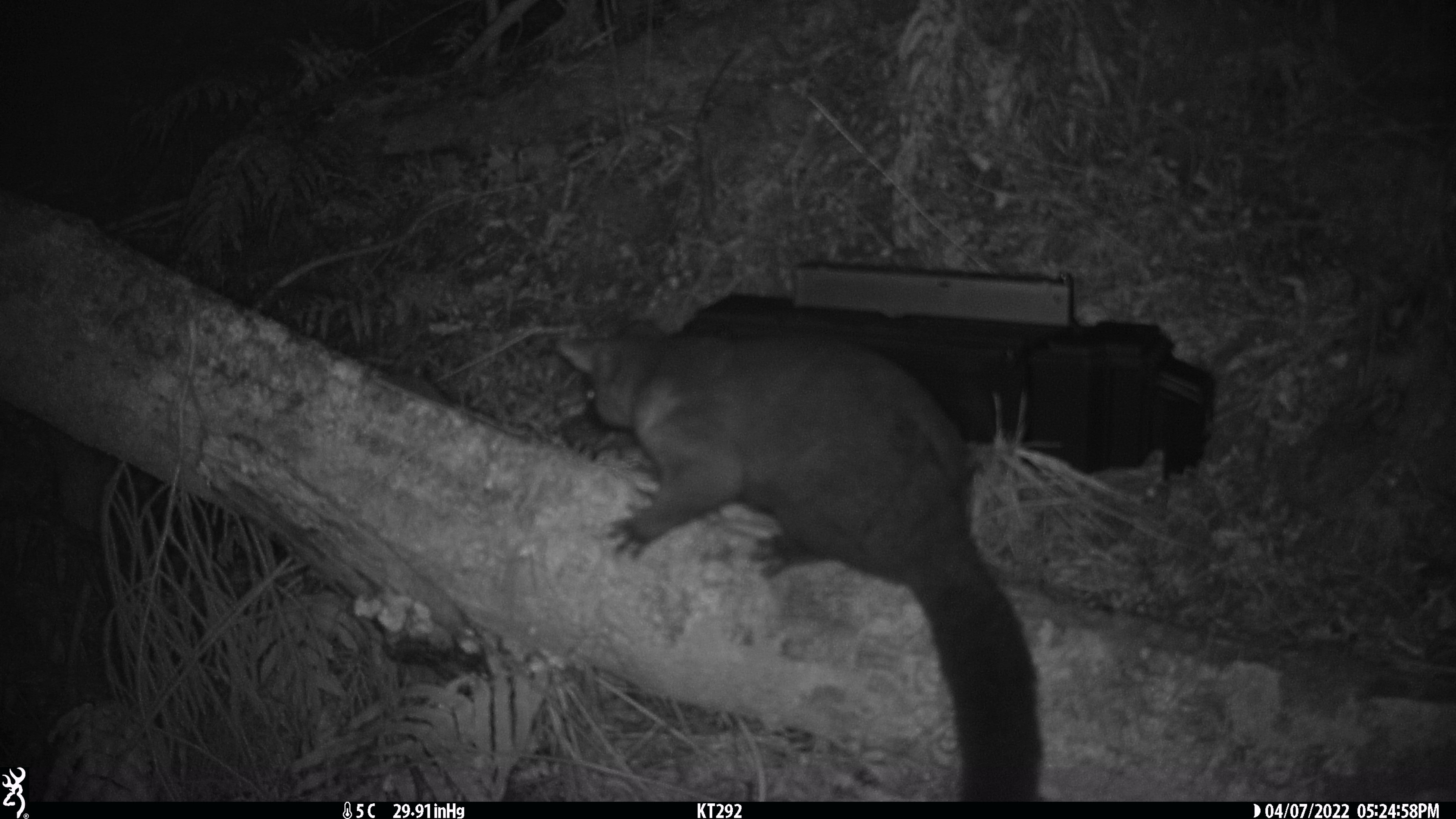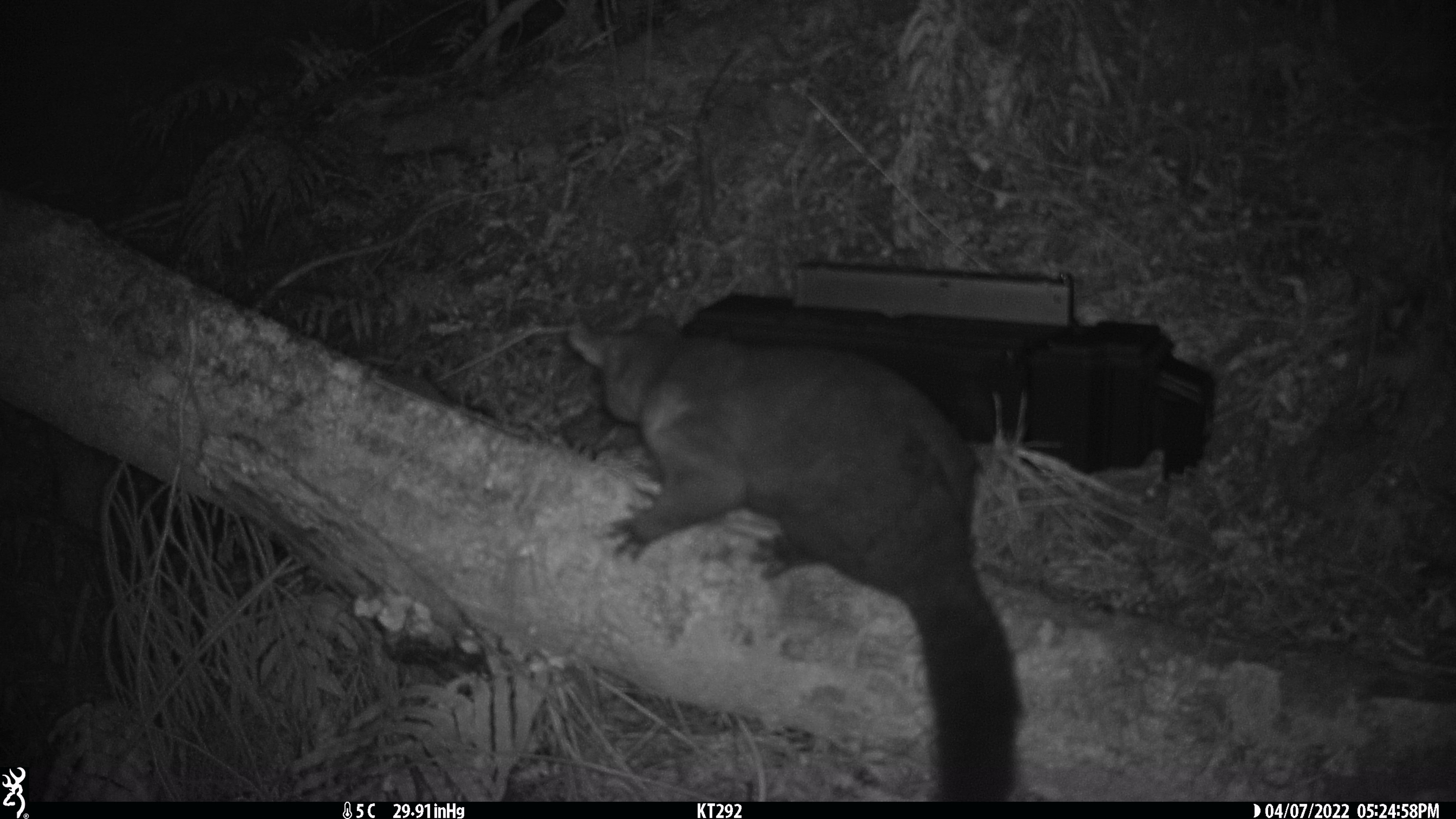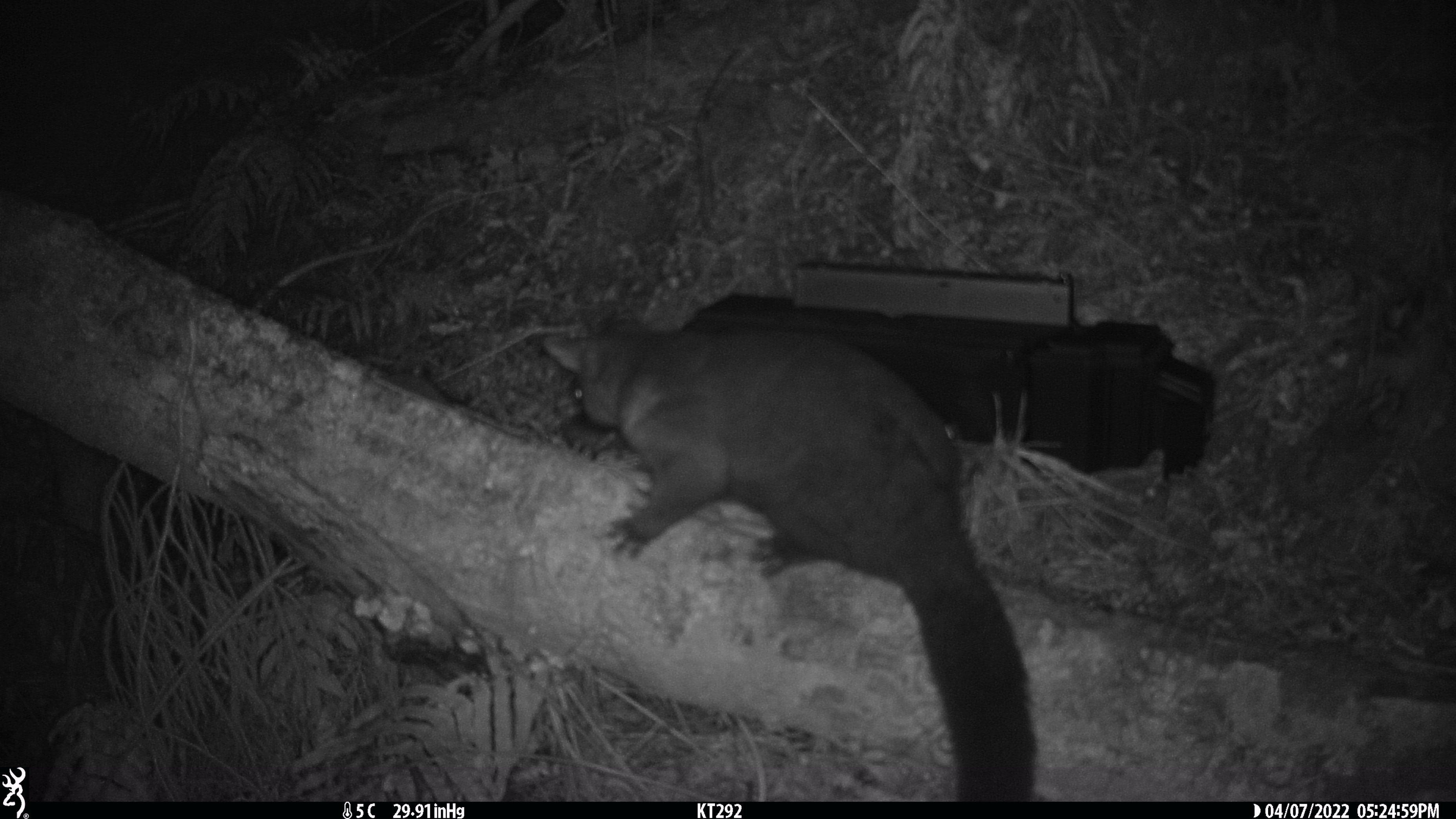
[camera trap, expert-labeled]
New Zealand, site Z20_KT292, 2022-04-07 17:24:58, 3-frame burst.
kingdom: Animalia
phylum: Chordata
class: Mammalia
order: Diprotodontia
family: Phalangeridae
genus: Trichosurus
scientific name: Trichosurus vulpecula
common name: common brushtail possum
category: possum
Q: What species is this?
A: Possum (common brushtail possum) (Trichosurus vulpecula).